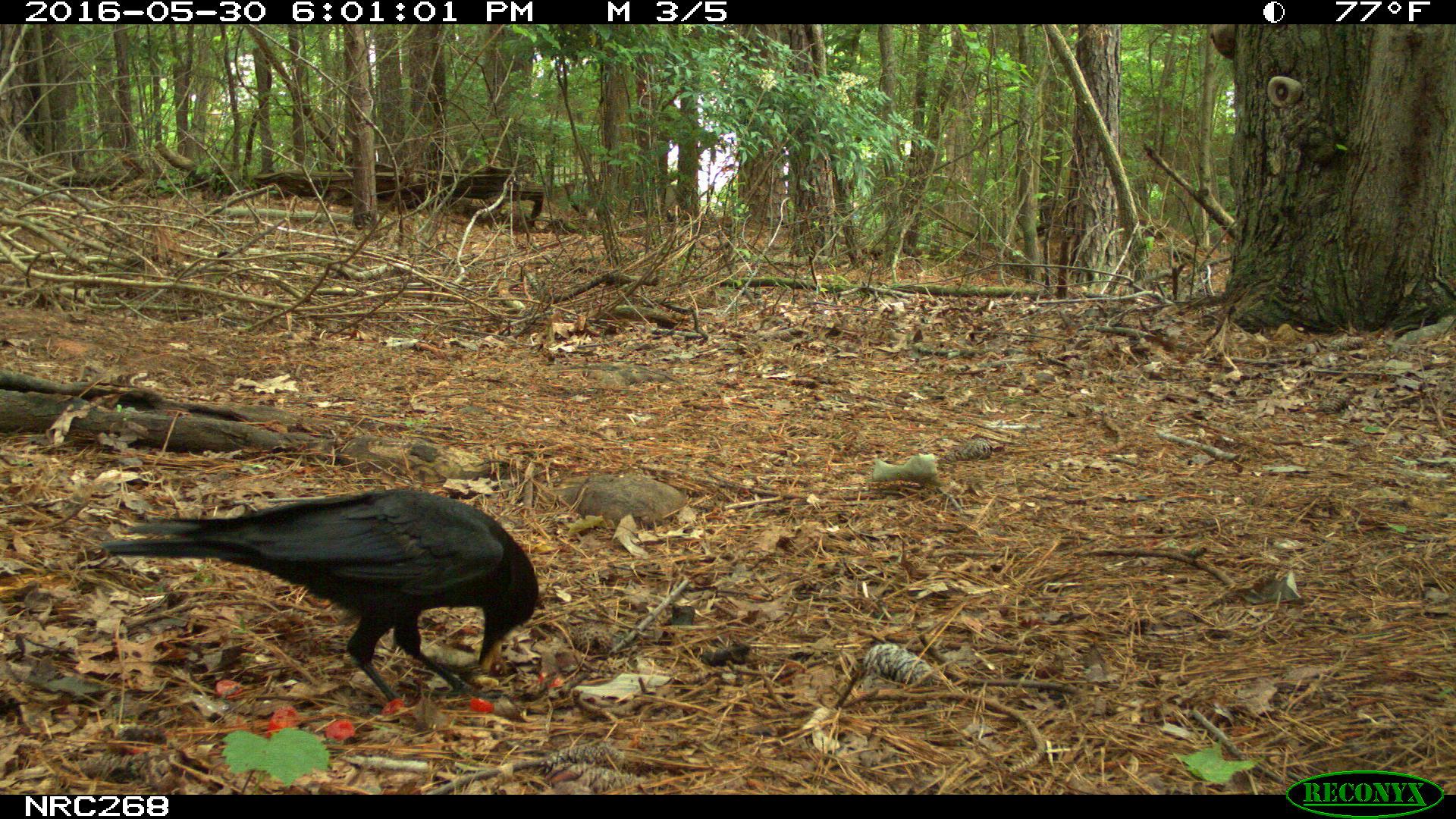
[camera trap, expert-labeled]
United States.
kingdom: Animalia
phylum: Chordata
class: Aves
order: Passeriformes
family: Corvidae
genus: Corvus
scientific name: Corvus brachyrhynchos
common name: american crow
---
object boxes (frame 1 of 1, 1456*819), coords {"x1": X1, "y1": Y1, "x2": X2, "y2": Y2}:
American Crow: {"x1": 85, "y1": 465, "x2": 540, "y2": 706}